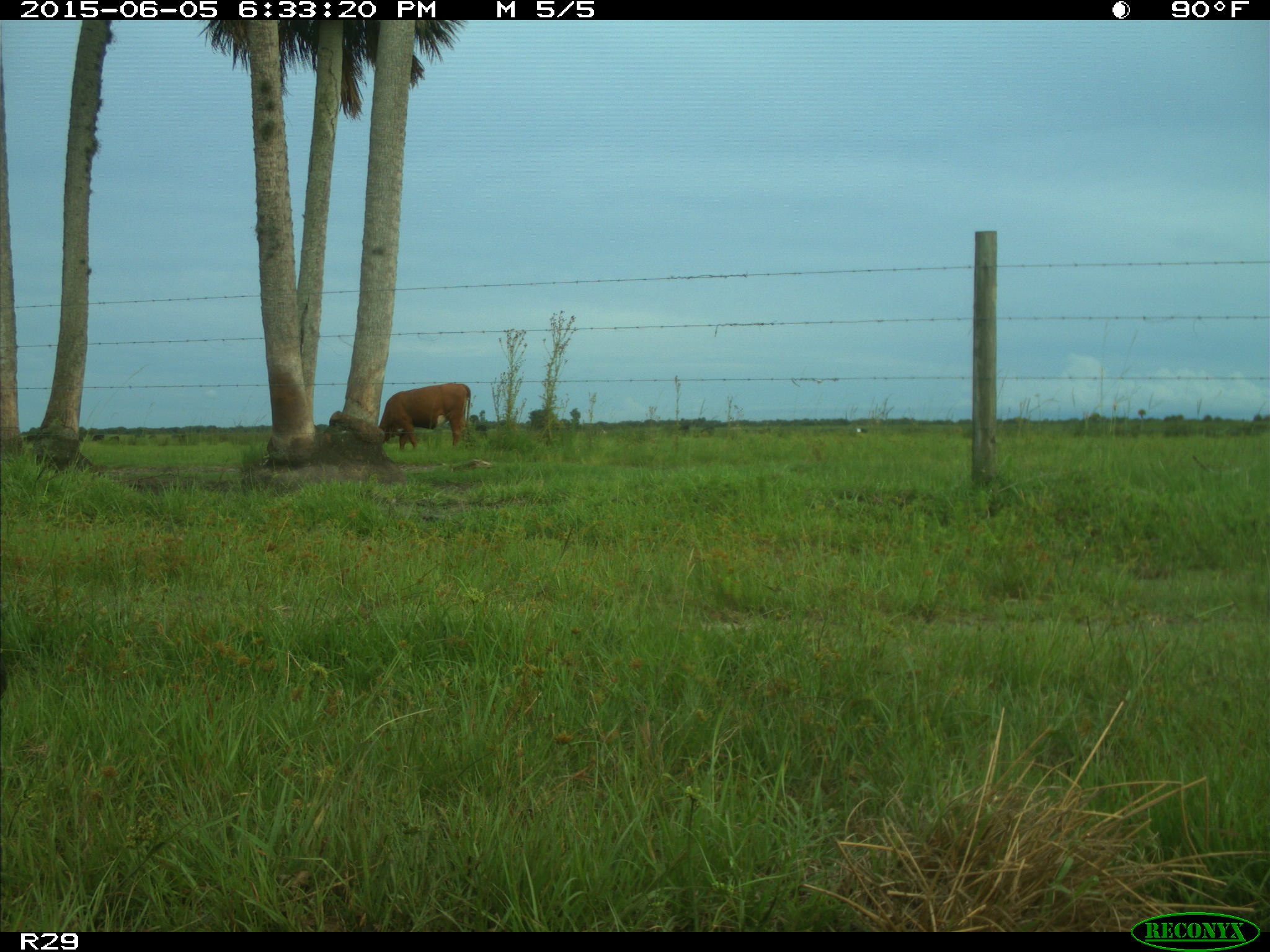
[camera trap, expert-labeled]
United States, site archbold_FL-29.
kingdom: Animalia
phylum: Chordata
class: Mammalia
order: Artiodactyla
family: Bovidae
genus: Bos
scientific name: Bos taurus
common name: domestic cow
Bos taurus (domestic cow).